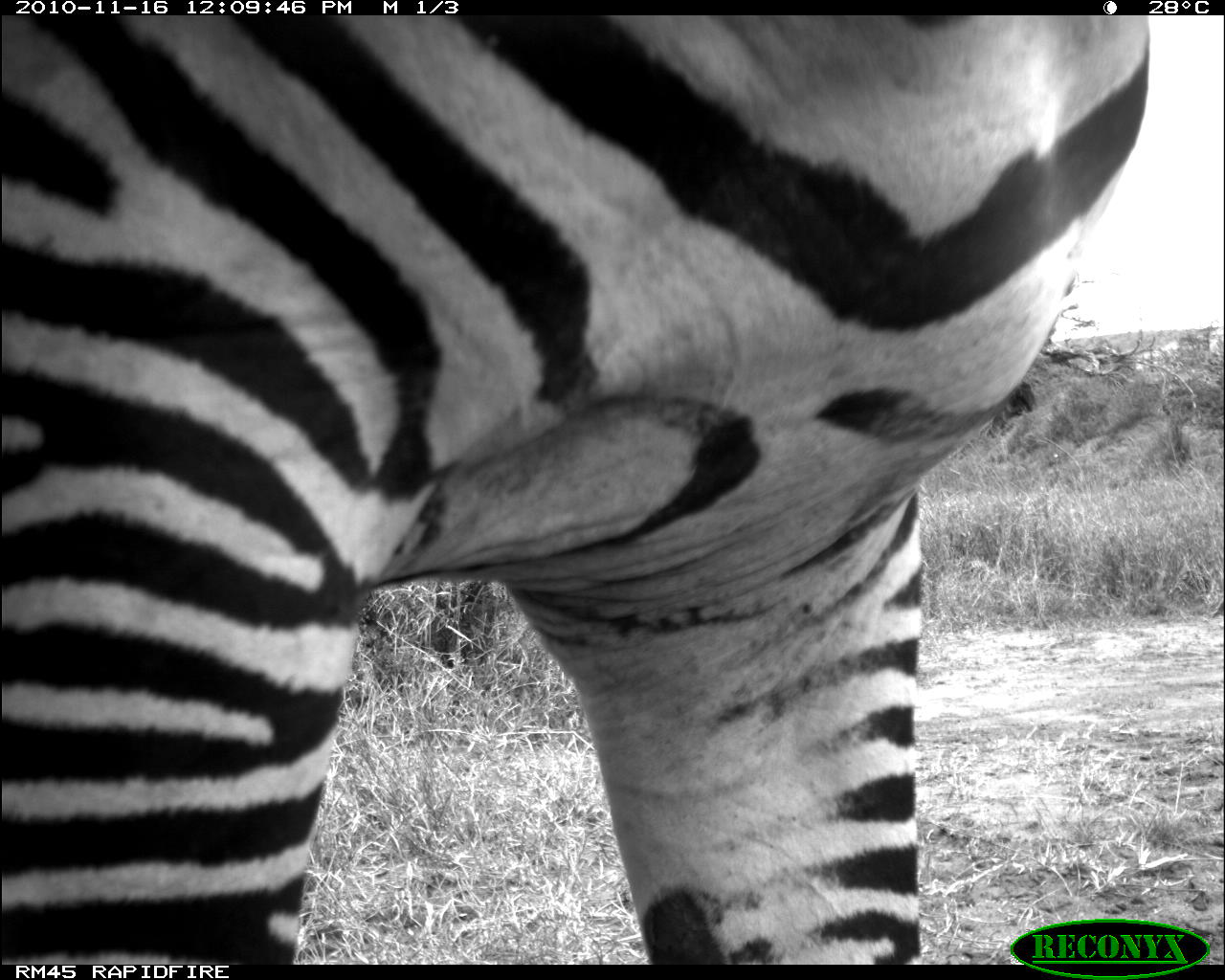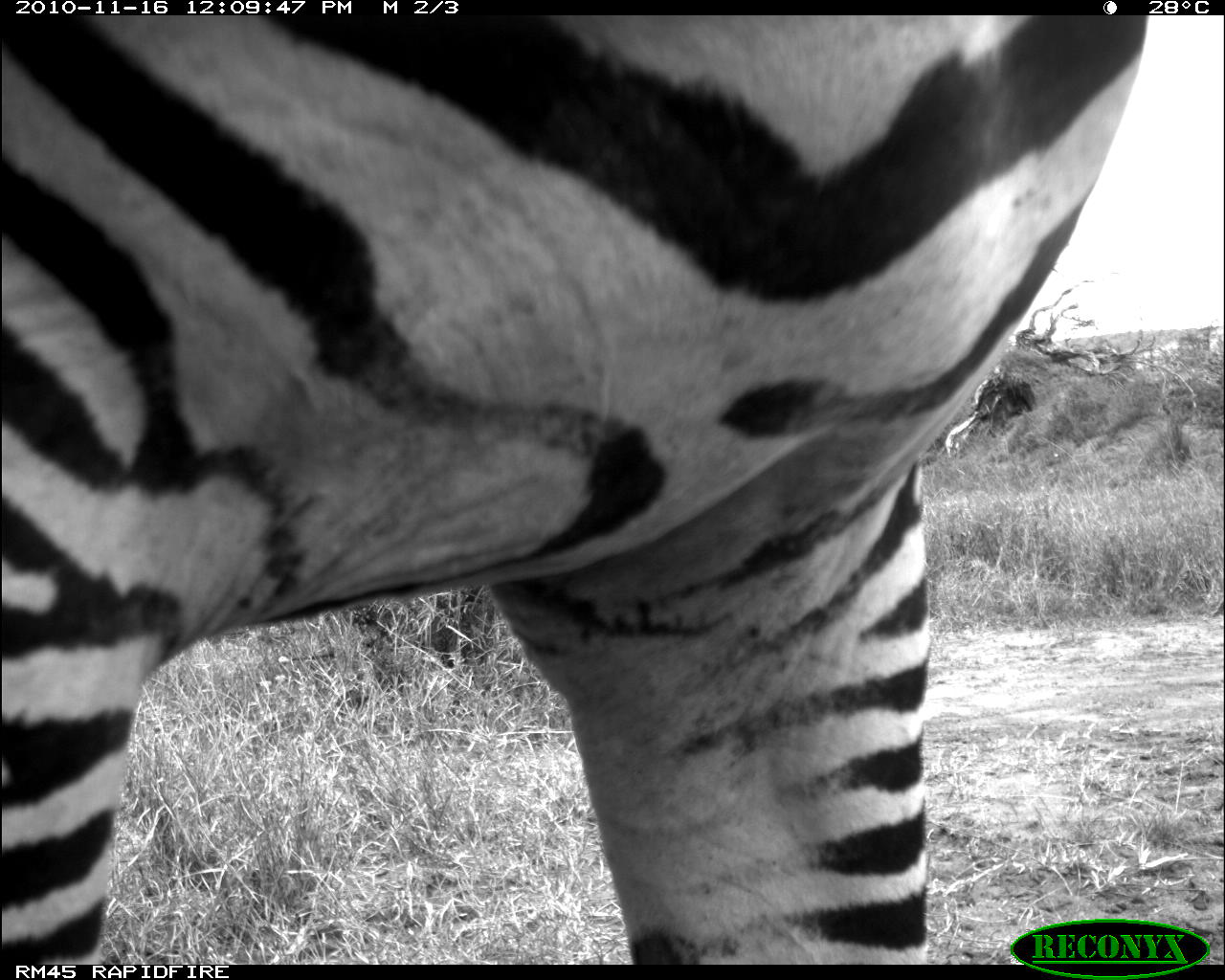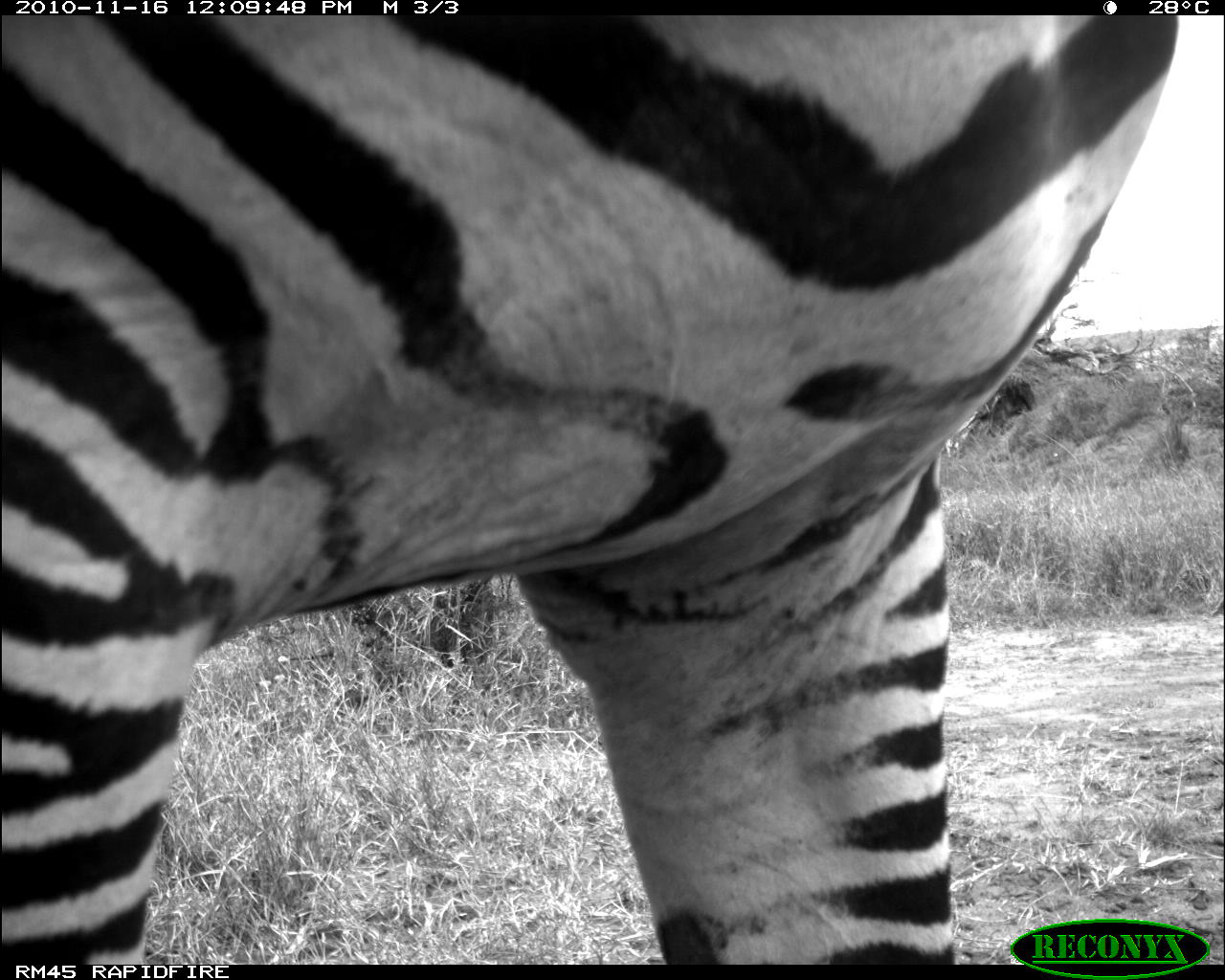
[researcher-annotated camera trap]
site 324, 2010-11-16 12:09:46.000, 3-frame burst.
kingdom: Animalia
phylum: Chordata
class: Mammalia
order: Perissodactyla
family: Equidae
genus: Equus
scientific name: Equus quagga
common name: plains zebra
Equus quagga (plains zebra), count 2.